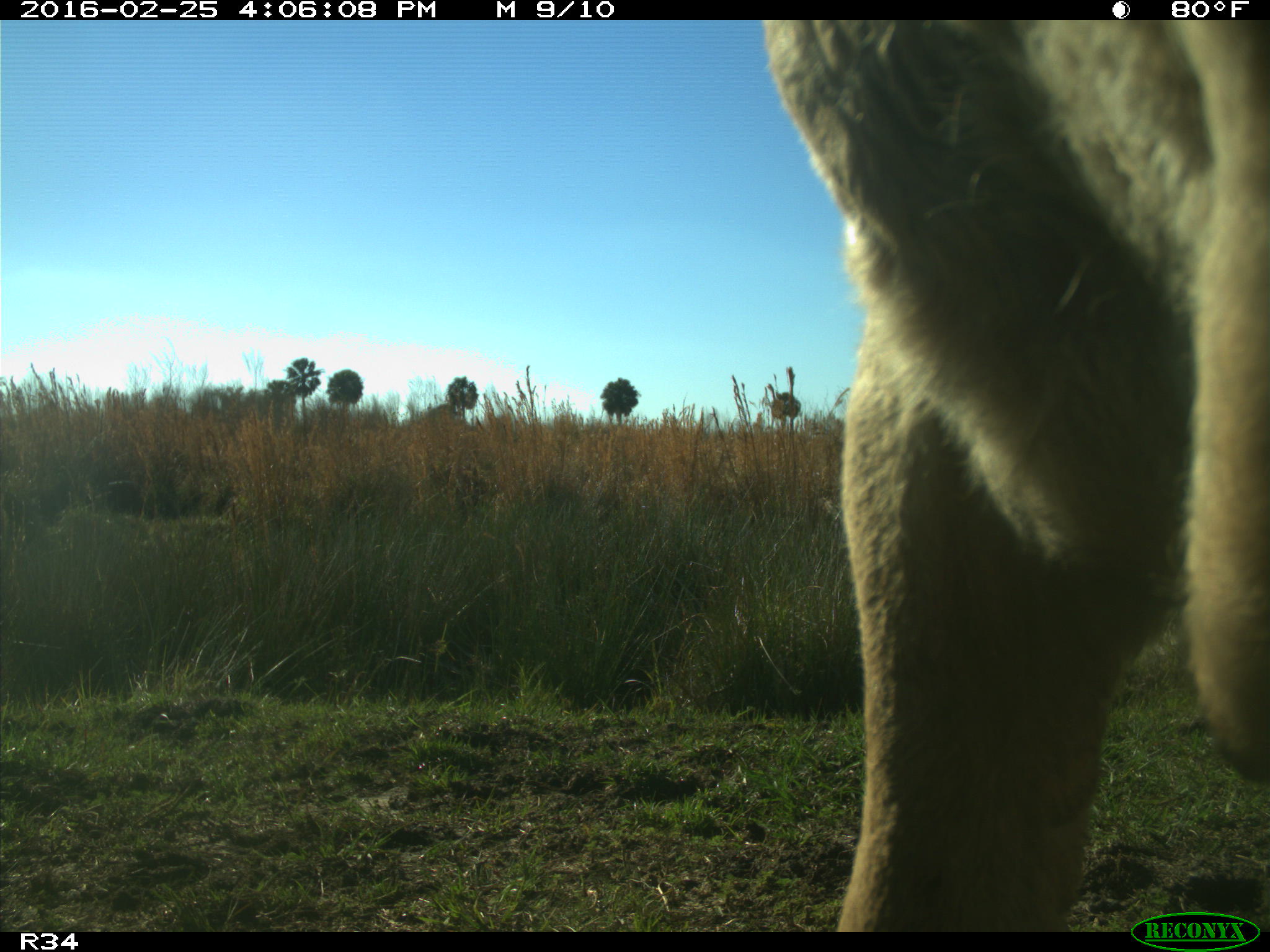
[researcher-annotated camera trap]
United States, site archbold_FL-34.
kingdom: Animalia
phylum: Chordata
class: Mammalia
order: Artiodactyla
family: Bovidae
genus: Bos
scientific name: Bos taurus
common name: domestic cow